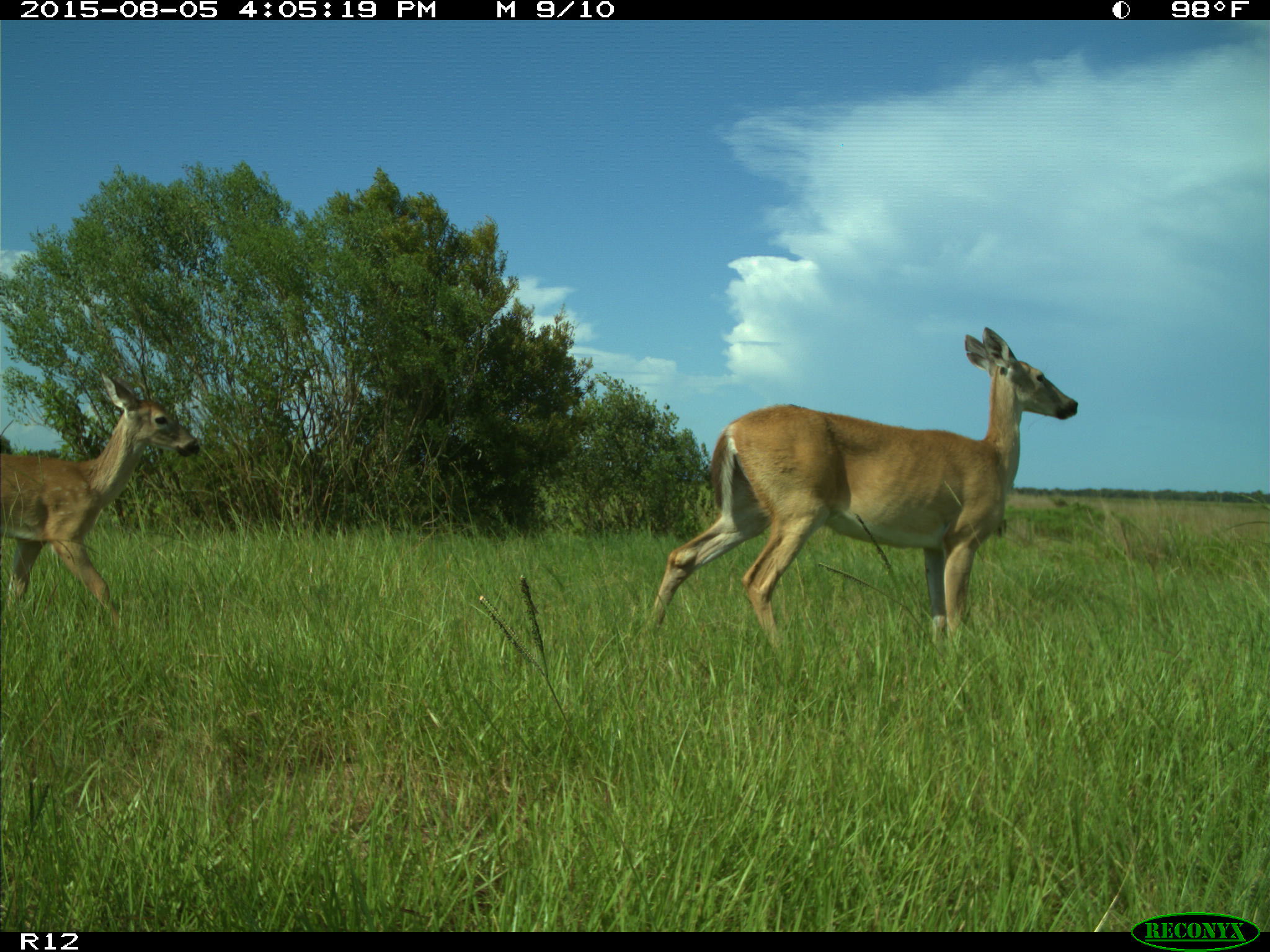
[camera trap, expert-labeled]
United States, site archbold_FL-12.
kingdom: Animalia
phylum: Chordata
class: Mammalia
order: Artiodactyla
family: Cervidae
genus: Odocoileus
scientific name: Odocoileus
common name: deer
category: unidentified deer